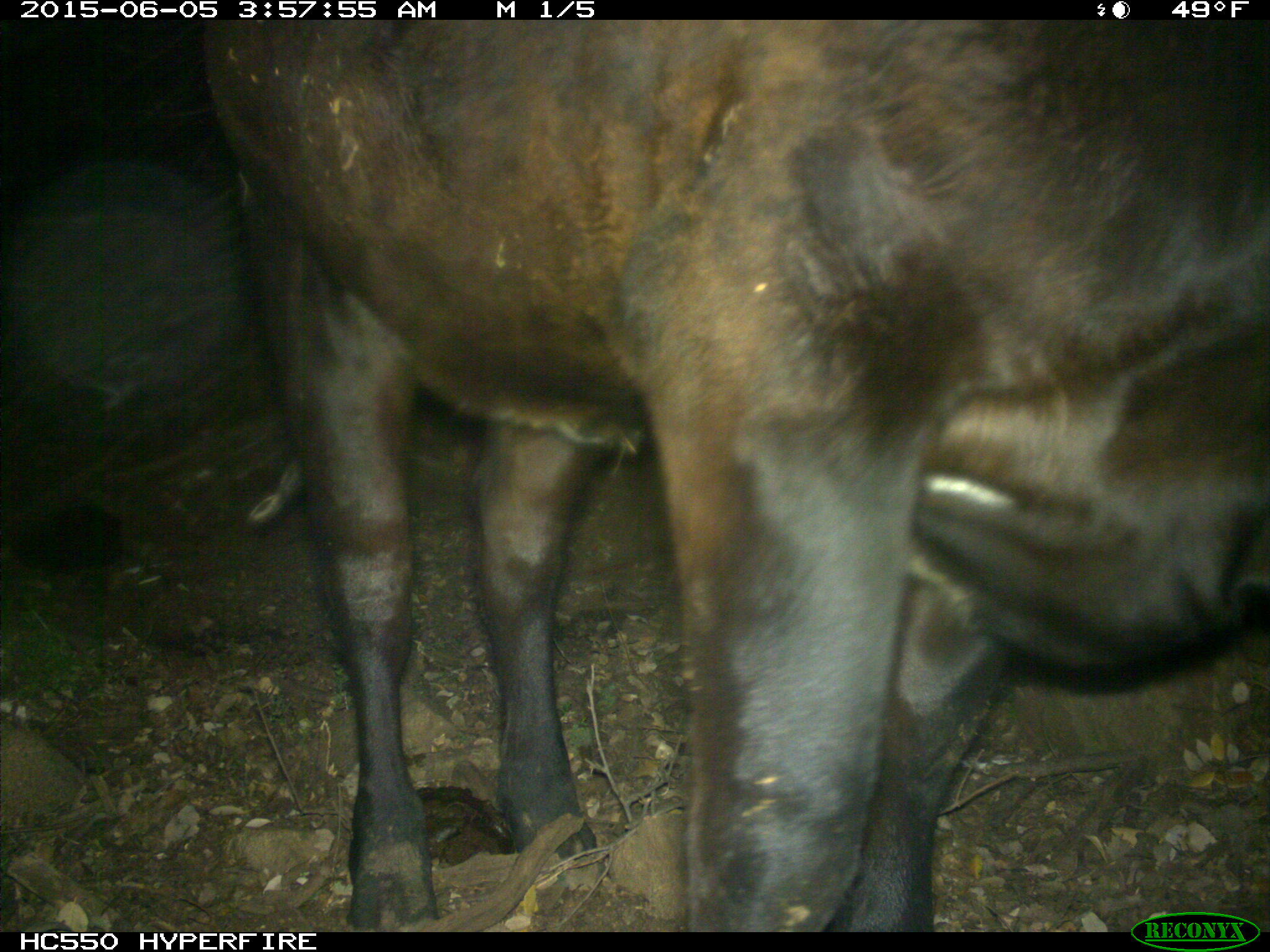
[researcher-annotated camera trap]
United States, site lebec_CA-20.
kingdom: Animalia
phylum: Chordata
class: Mammalia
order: Artiodactyla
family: Bovidae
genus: Bos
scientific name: Bos taurus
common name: domestic cow